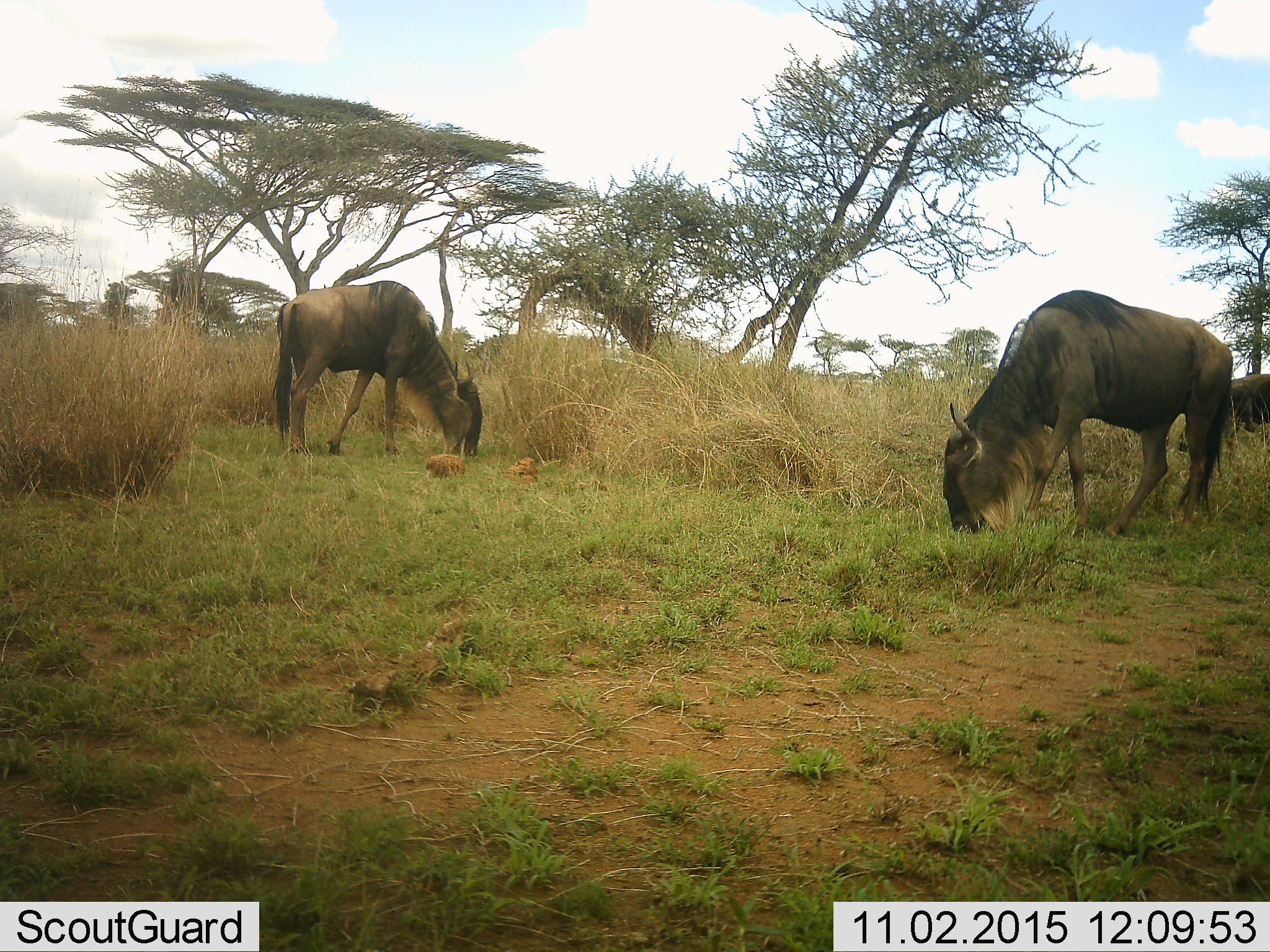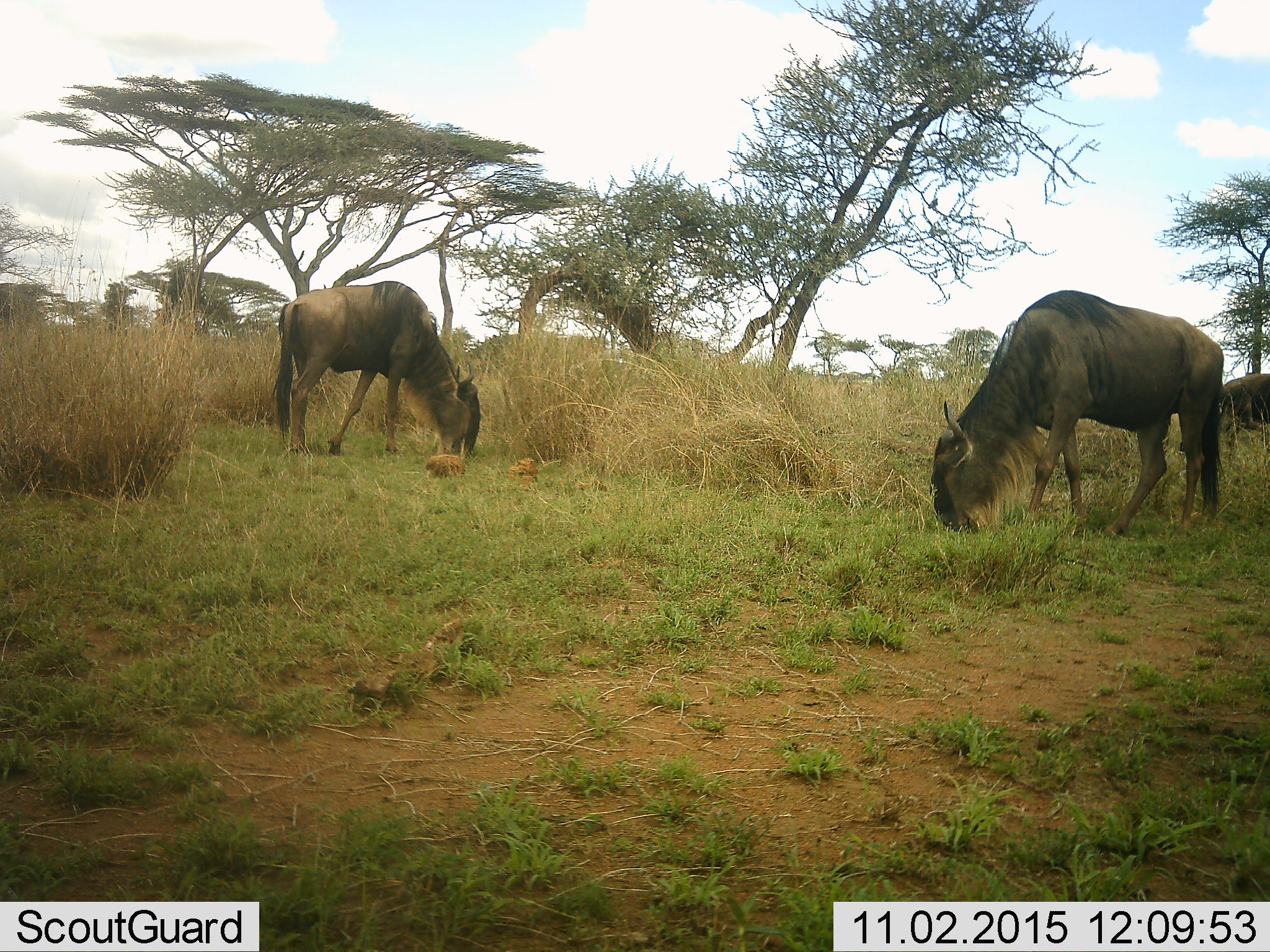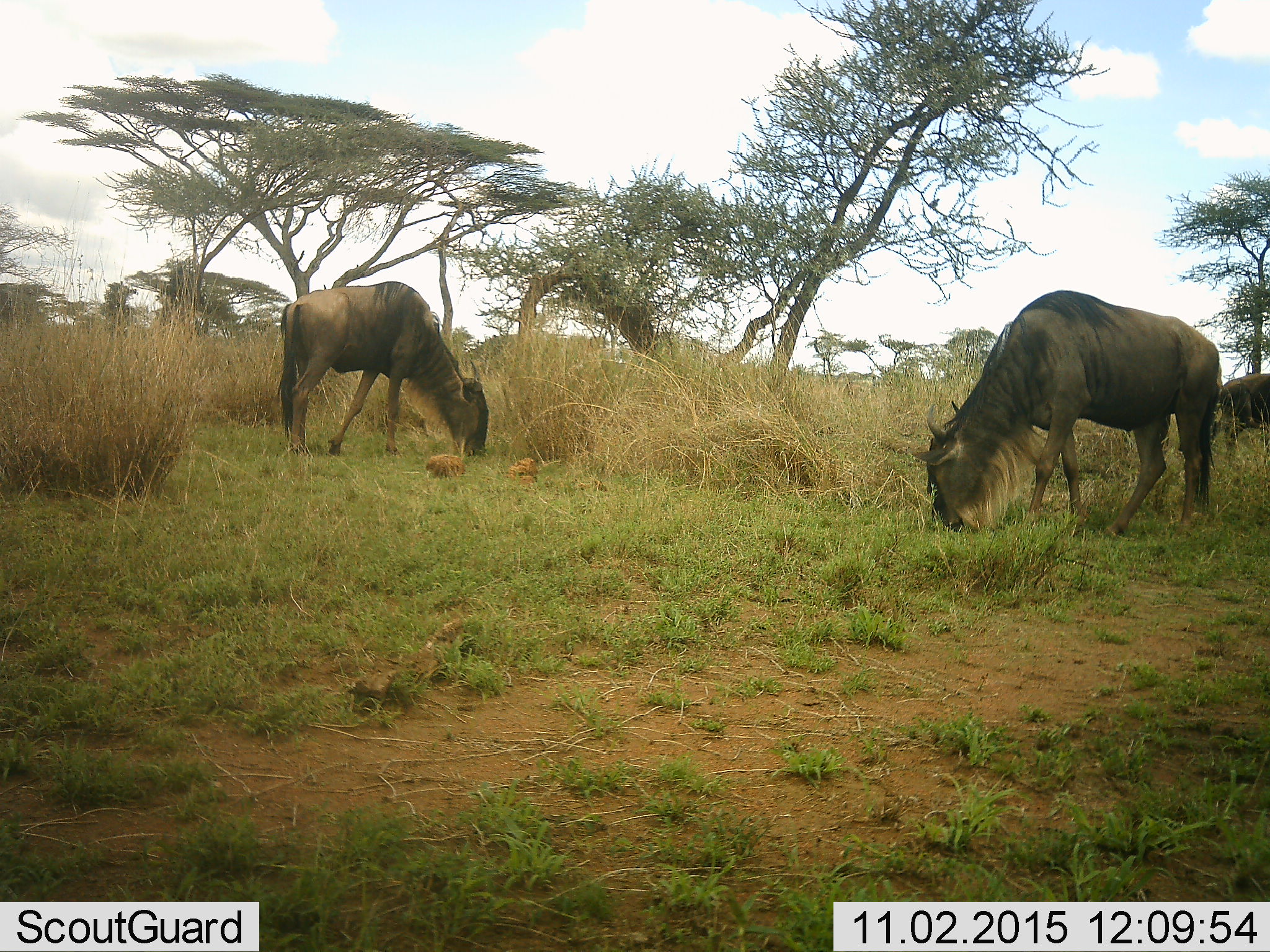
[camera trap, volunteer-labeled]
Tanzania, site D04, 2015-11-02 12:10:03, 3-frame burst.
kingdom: Animalia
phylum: Chordata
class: Mammalia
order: Artiodactyla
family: Bovidae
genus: Connochaetes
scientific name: Connochaetes taurinus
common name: blue wildebeest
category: wildebeest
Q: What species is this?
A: Wildebeest (blue wildebeest) (Connochaetes taurinus).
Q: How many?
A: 3.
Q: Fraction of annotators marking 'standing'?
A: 27%.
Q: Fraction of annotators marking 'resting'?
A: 0%.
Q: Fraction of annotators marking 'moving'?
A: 7%.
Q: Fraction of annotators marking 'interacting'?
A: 7%.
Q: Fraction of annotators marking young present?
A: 0%.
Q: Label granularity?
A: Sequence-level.